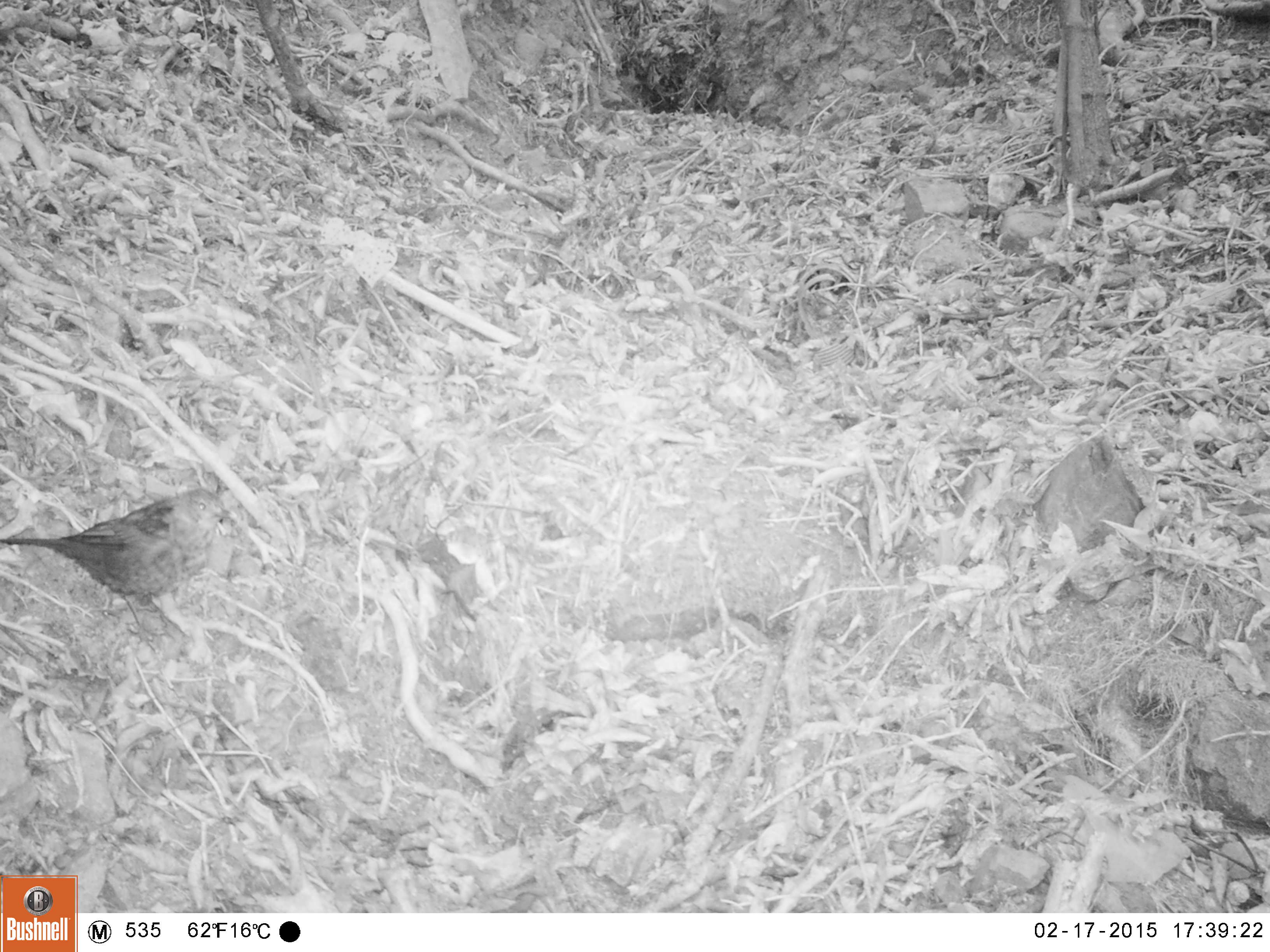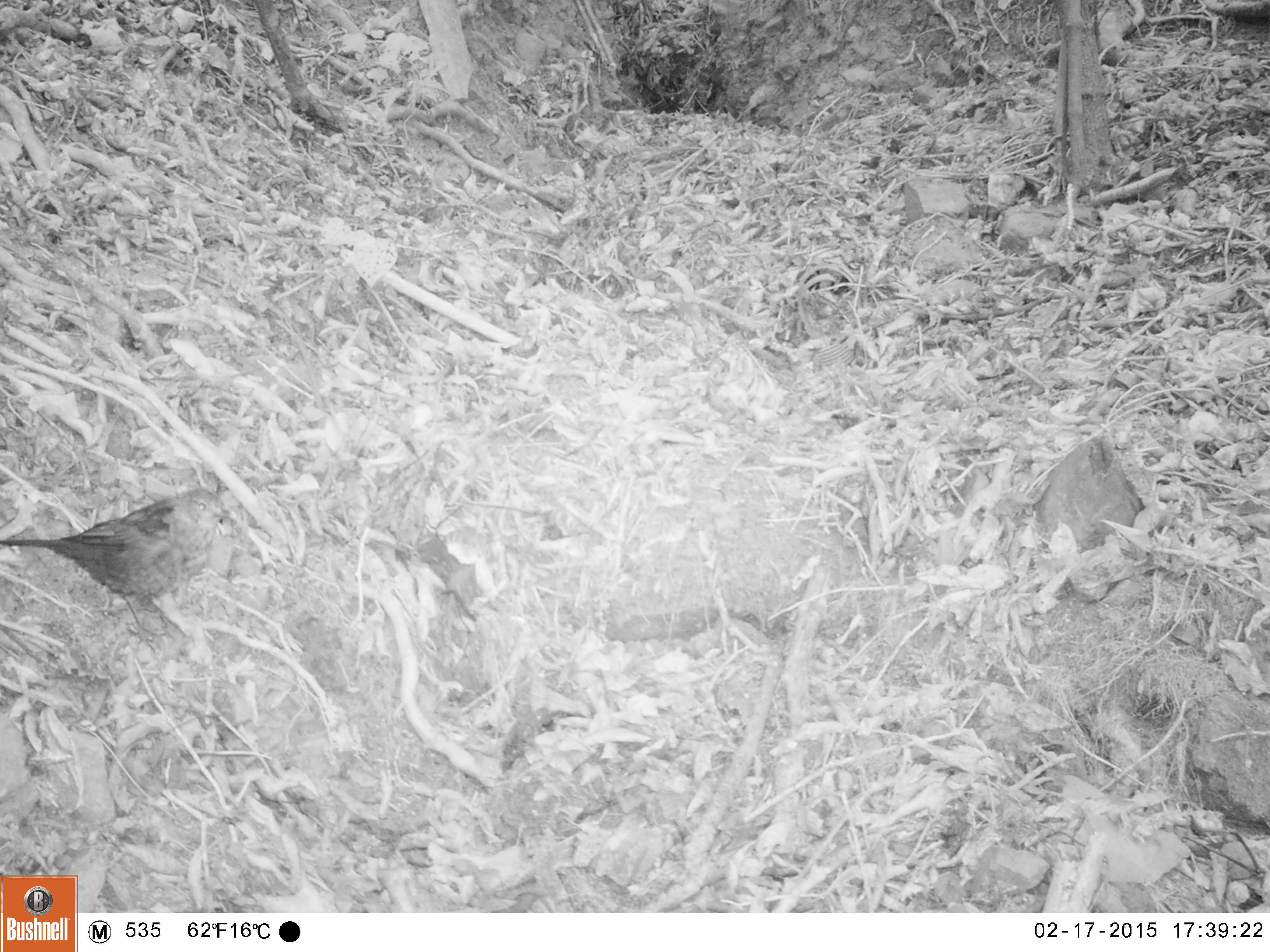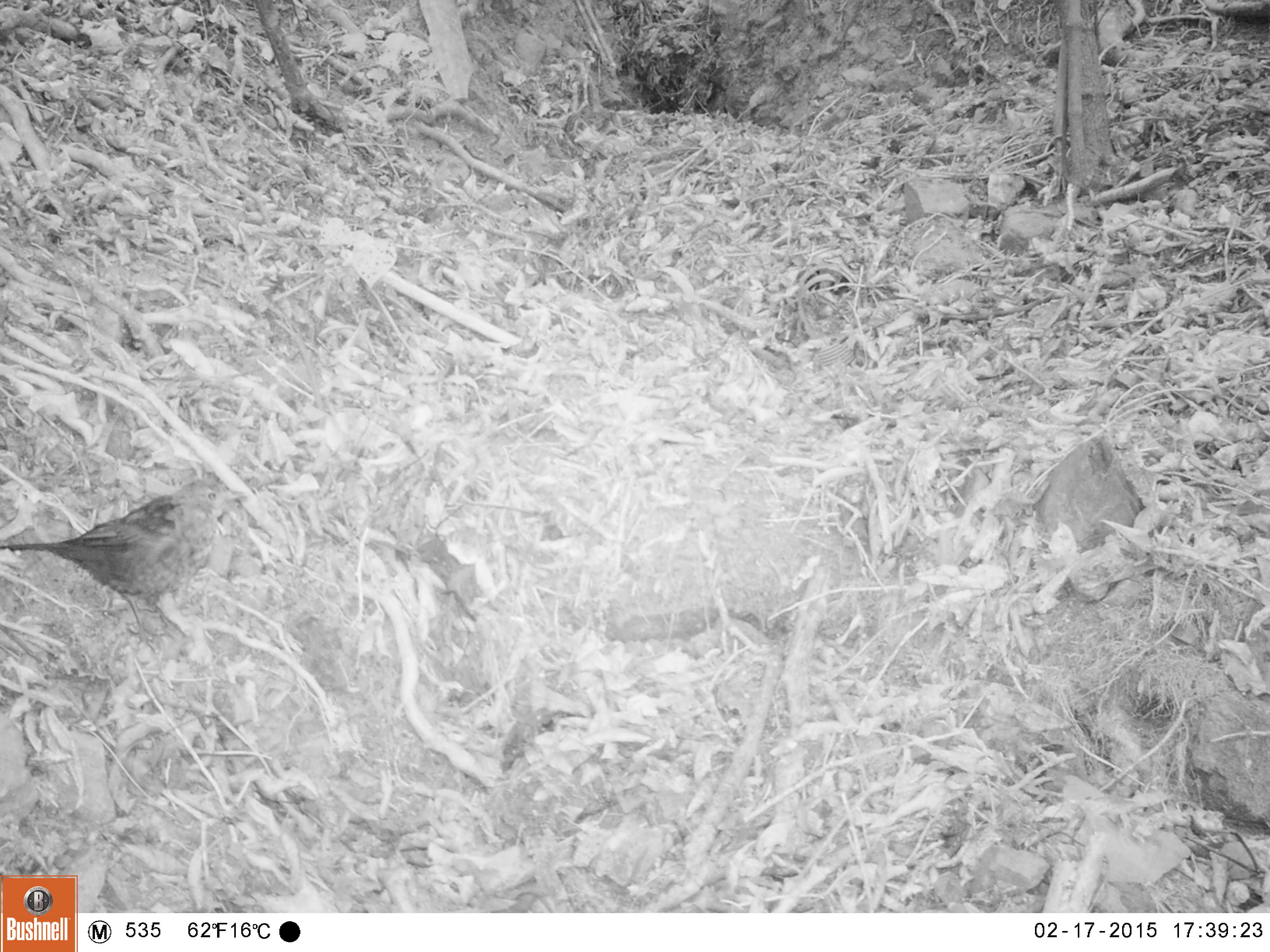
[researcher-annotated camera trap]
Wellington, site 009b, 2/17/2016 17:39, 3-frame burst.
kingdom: Animalia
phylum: Chordata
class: Aves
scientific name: Aves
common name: bird